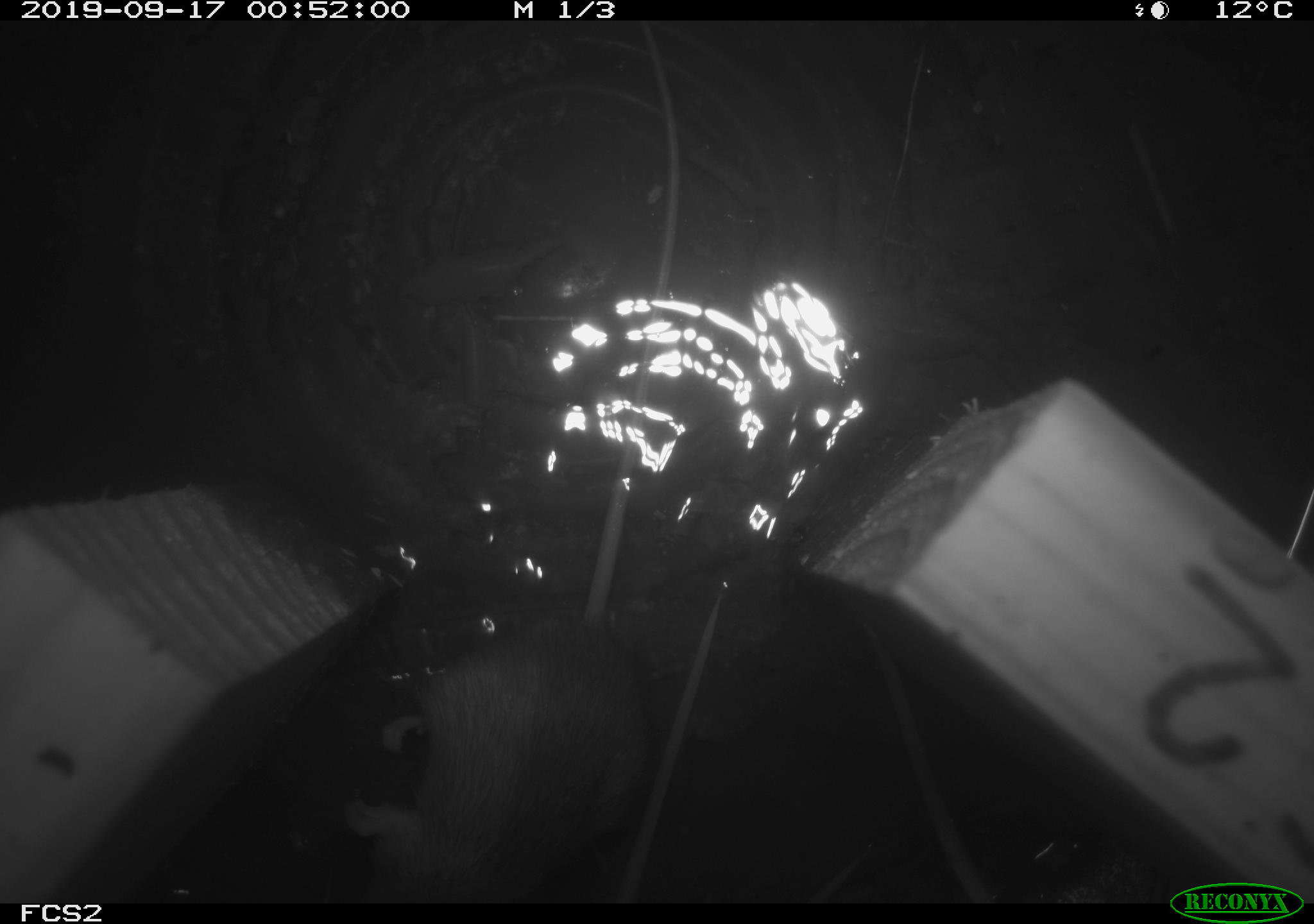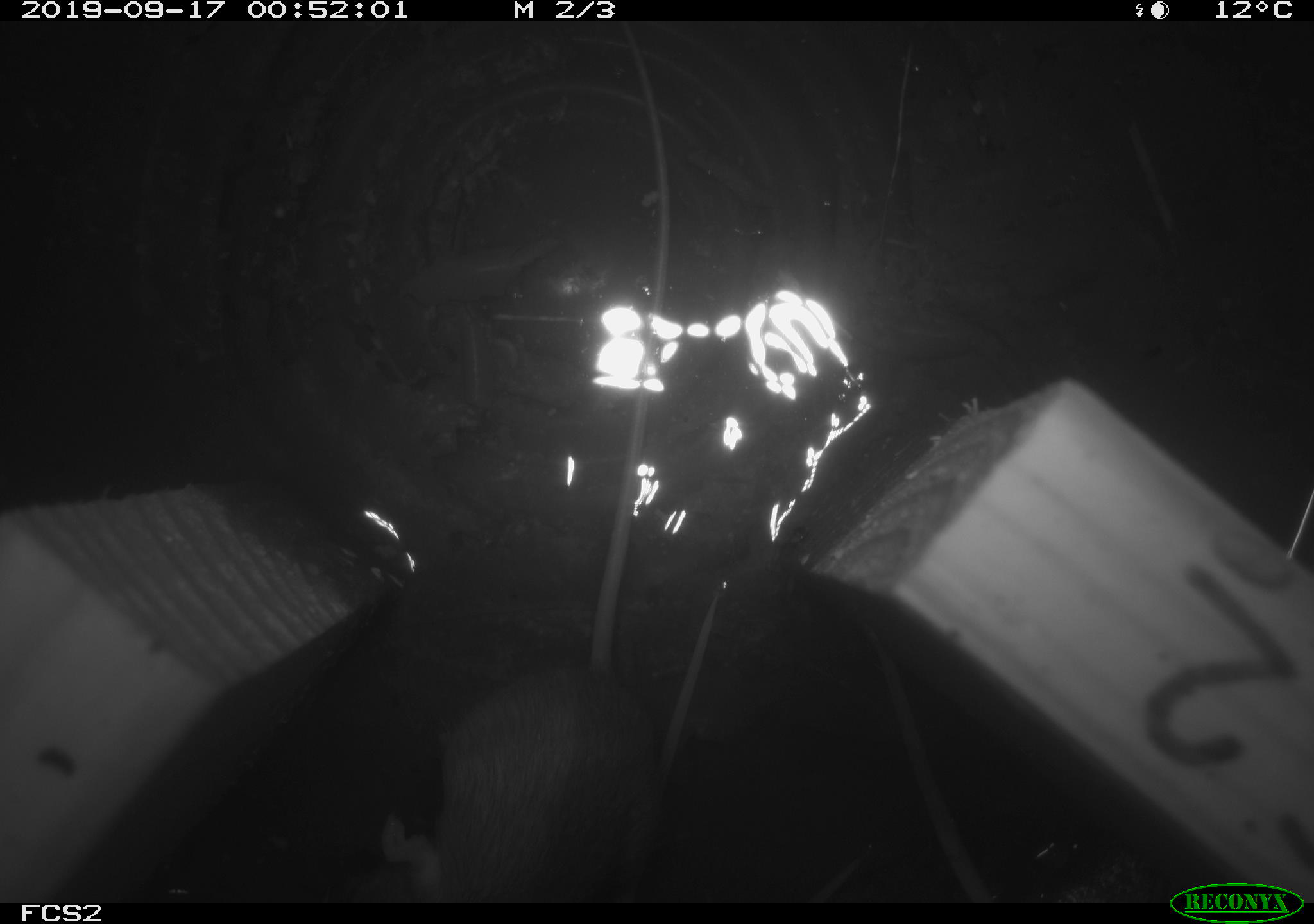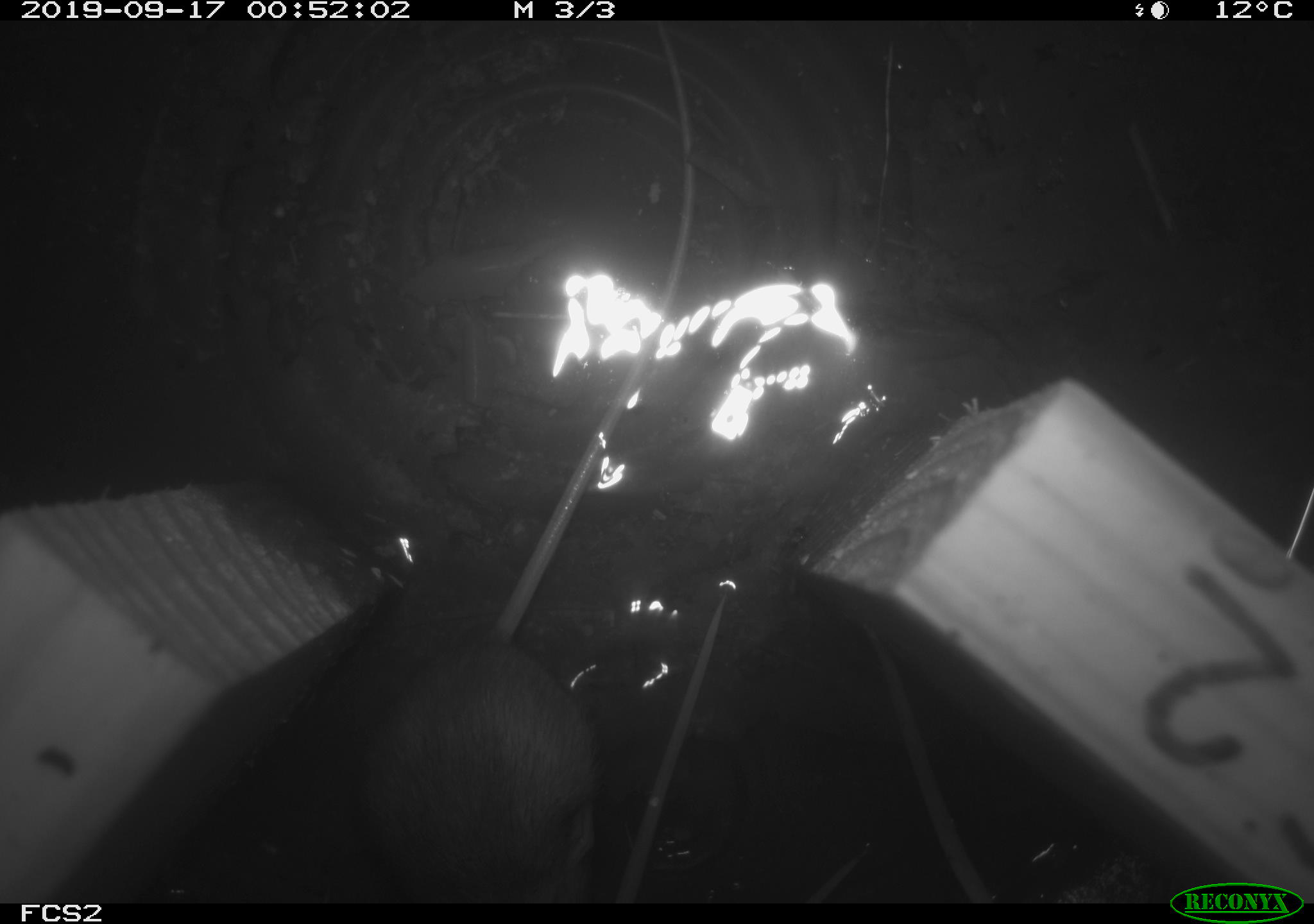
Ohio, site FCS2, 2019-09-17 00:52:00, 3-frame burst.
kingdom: Animalia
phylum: Chordata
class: Mammalia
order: Rodentia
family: Zapodidae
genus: Napaeozapus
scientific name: Napaeozapus insignis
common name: woodland jumping mouse